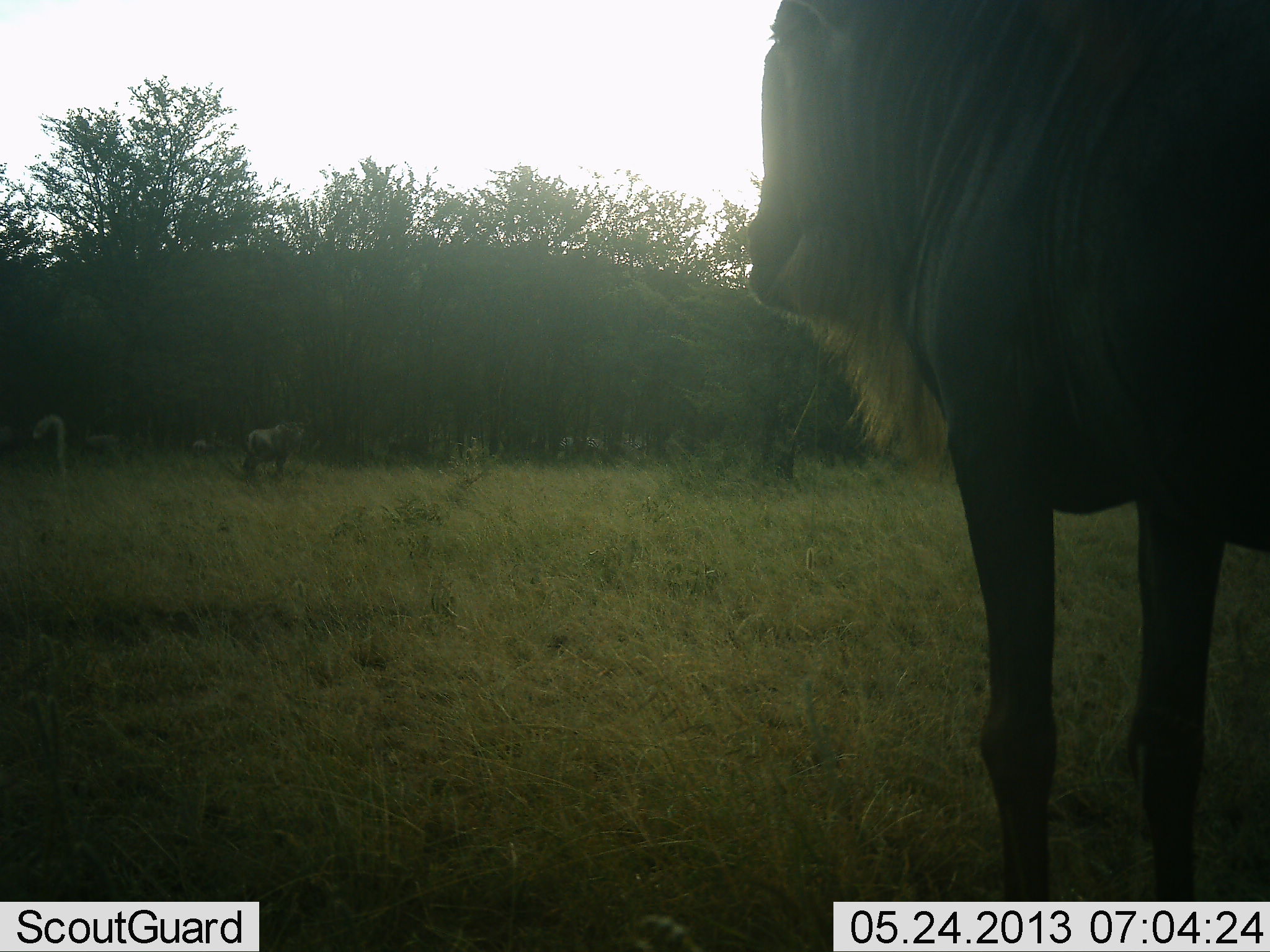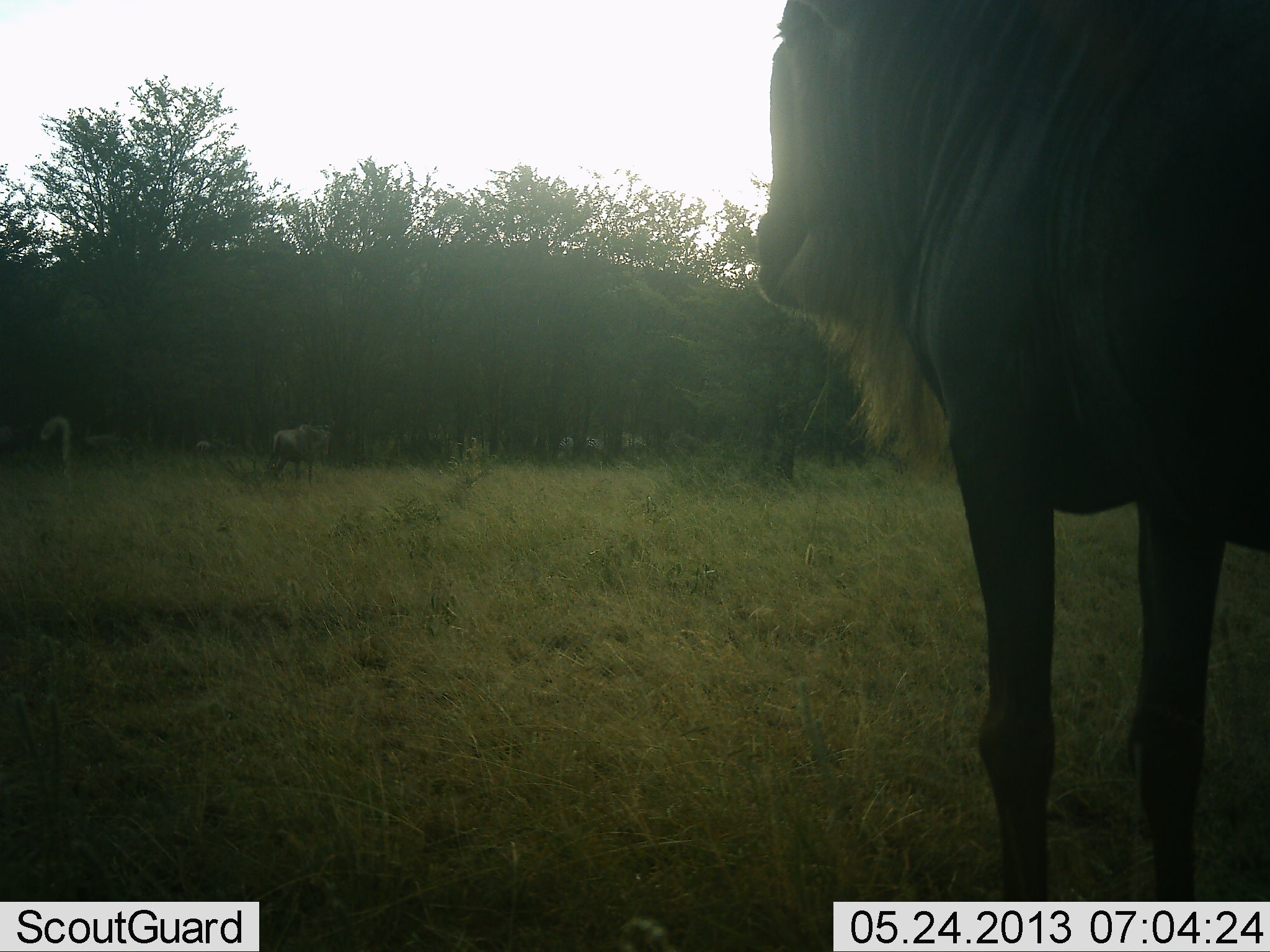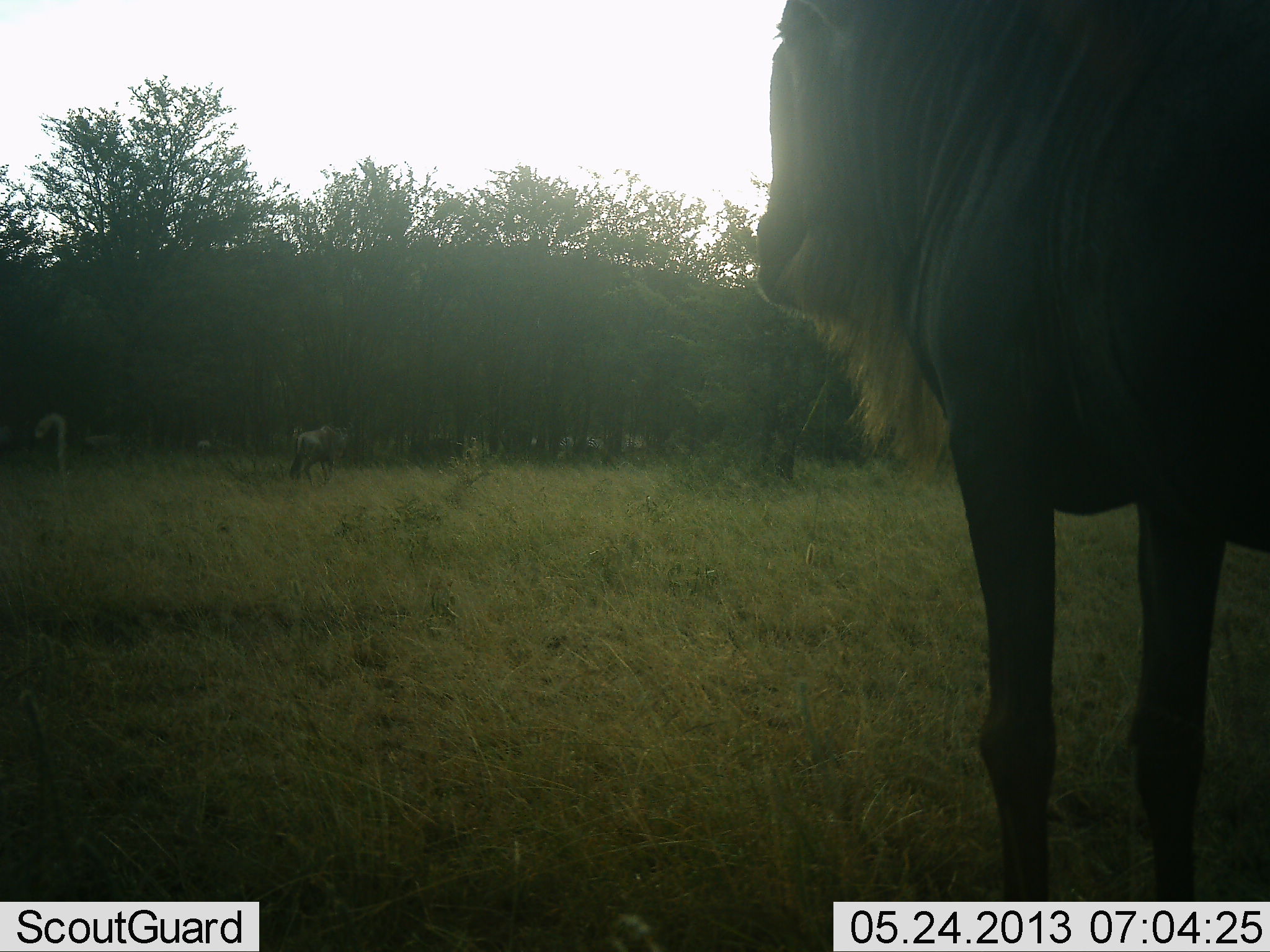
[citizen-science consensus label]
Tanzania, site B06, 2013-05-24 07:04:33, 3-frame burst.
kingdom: Animalia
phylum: Chordata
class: Mammalia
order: Artiodactyla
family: Bovidae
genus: Connochaetes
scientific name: Connochaetes taurinus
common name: blue wildebeest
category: wildebeest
Wildebeest (blue wildebeest) (Connochaetes taurinus), count 3. Behavior (volunteer vote fractions): standing 90%, resting 0%, moving 70%, interacting 0%. Young present (vote fraction): 0%. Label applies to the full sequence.